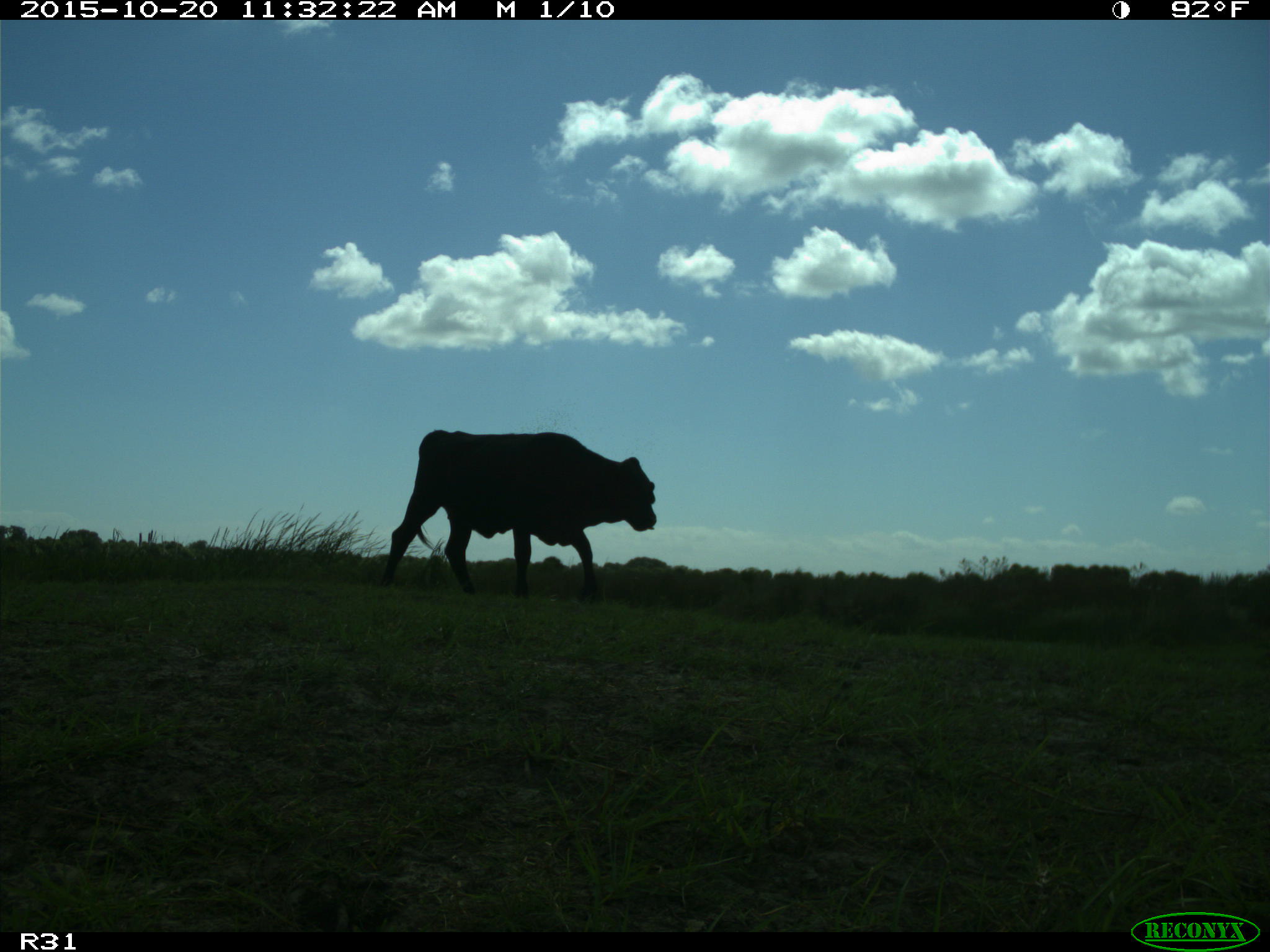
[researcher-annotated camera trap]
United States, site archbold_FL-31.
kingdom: Animalia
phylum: Chordata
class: Mammalia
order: Artiodactyla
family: Bovidae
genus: Bos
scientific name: Bos taurus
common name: domestic cow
Bos taurus (domestic cow).